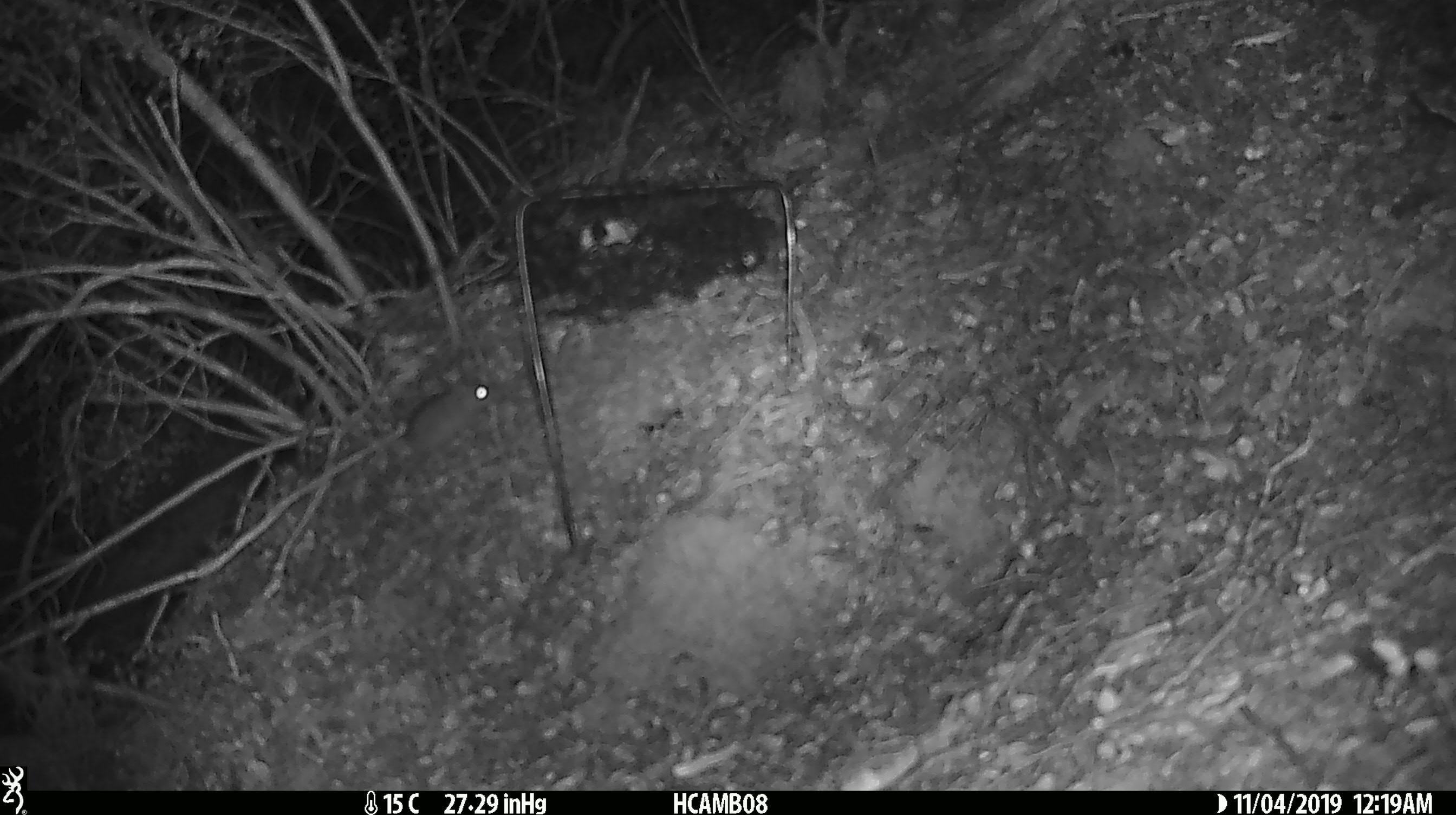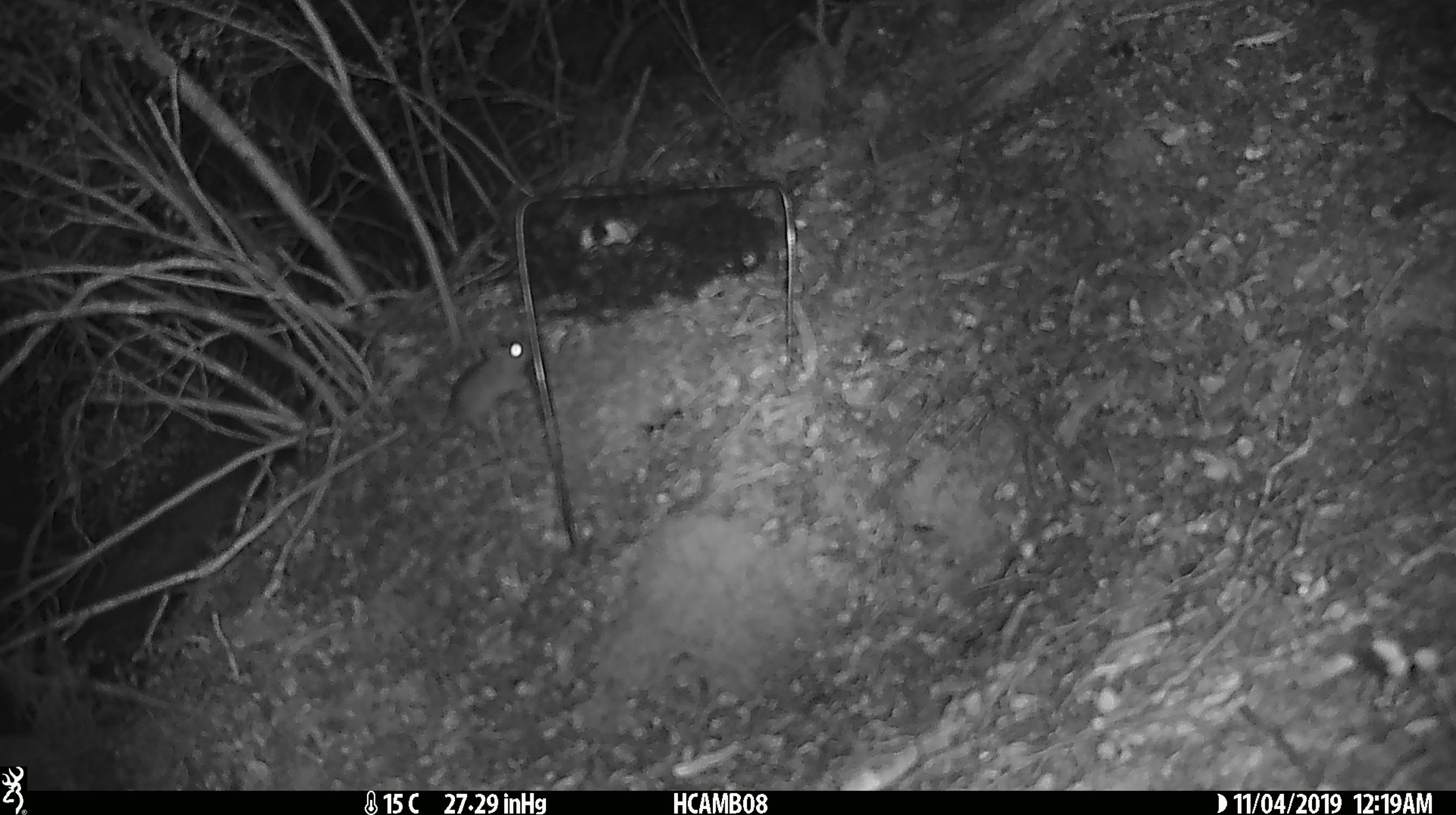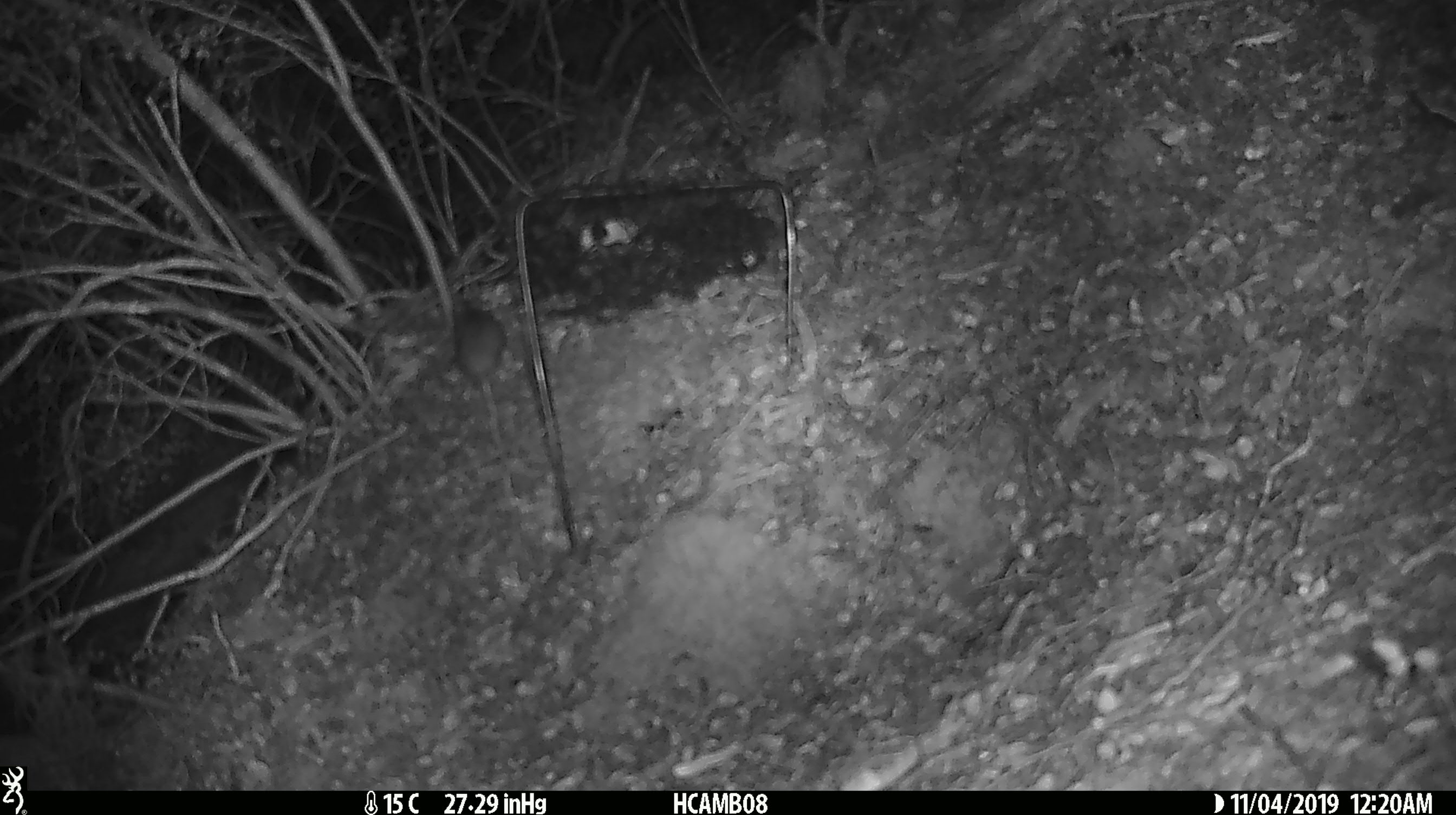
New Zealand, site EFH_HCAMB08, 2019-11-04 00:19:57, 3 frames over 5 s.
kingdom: Animalia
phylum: Chordata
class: Mammalia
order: Rodentia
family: Muridae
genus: Mus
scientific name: Mus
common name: mouse